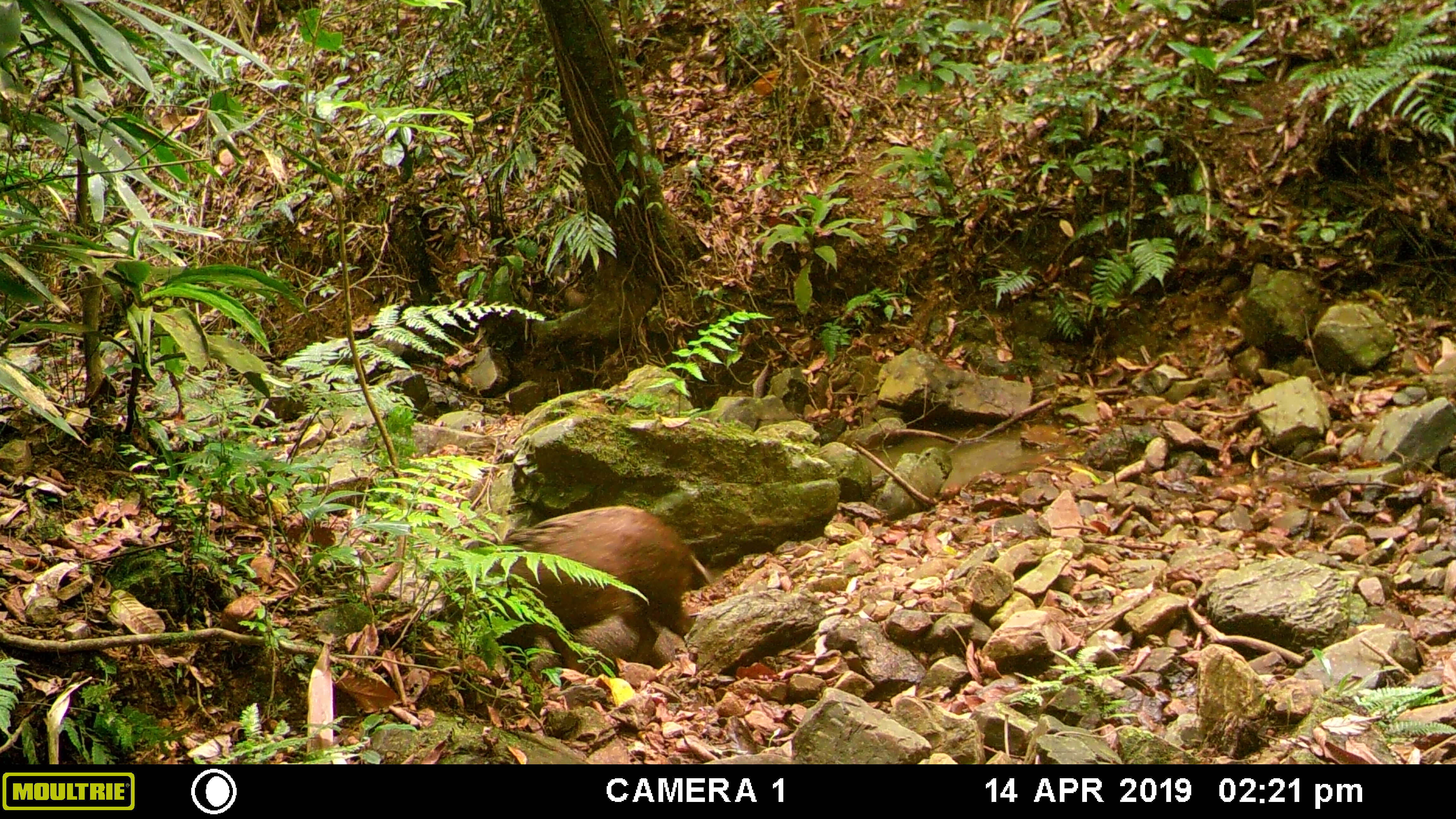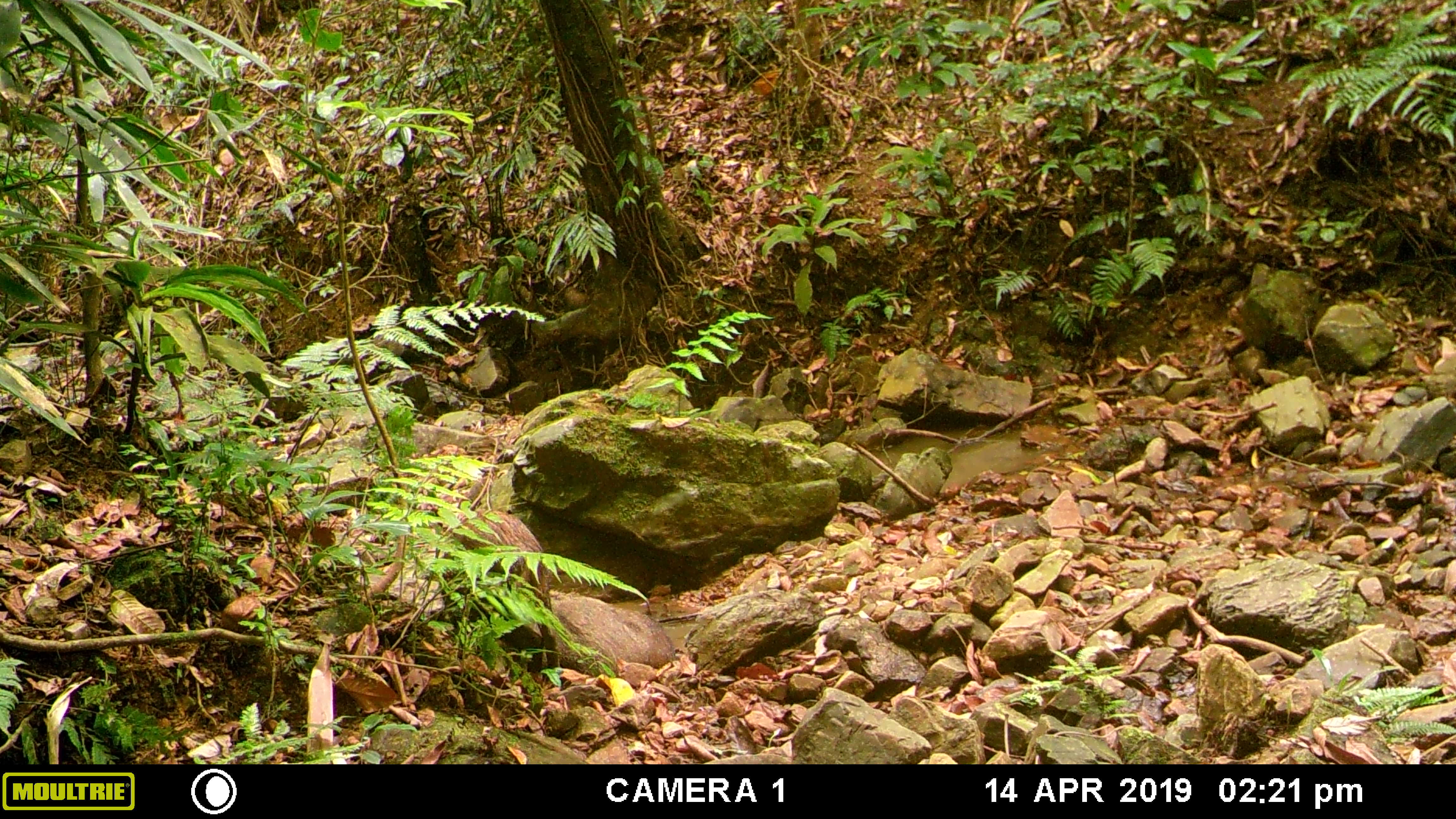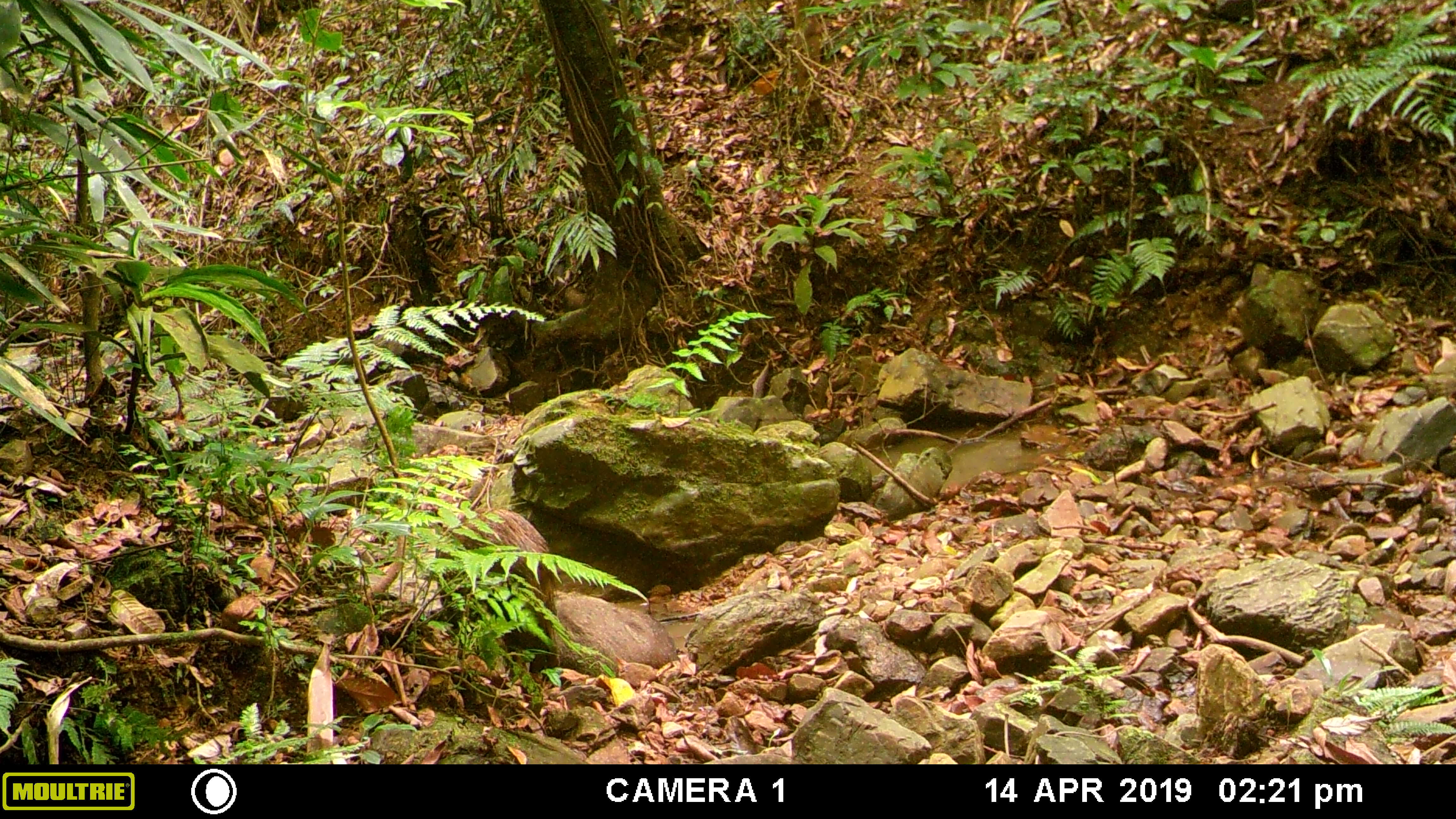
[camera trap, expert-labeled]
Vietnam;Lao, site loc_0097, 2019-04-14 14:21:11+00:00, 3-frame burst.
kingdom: Animalia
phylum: Chordata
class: Mammalia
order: Artiodactyla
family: Suidae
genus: Sus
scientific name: Sus scrofa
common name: eurasian wild pig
Eurasian wild pig (Sus scrofa). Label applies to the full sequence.